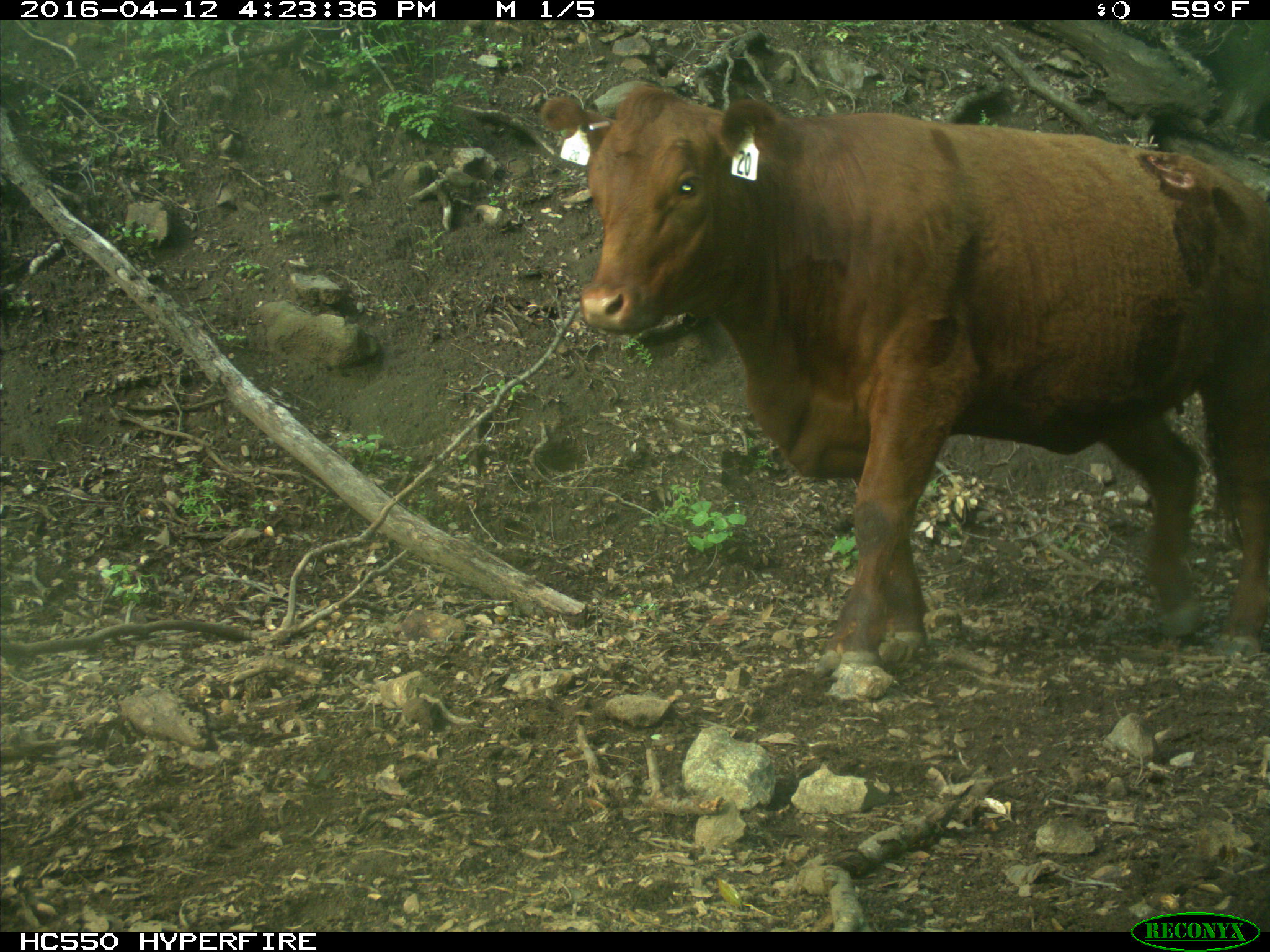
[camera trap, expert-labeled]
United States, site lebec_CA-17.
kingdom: Animalia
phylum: Chordata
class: Mammalia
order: Artiodactyla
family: Bovidae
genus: Bos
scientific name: Bos taurus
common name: domestic cow